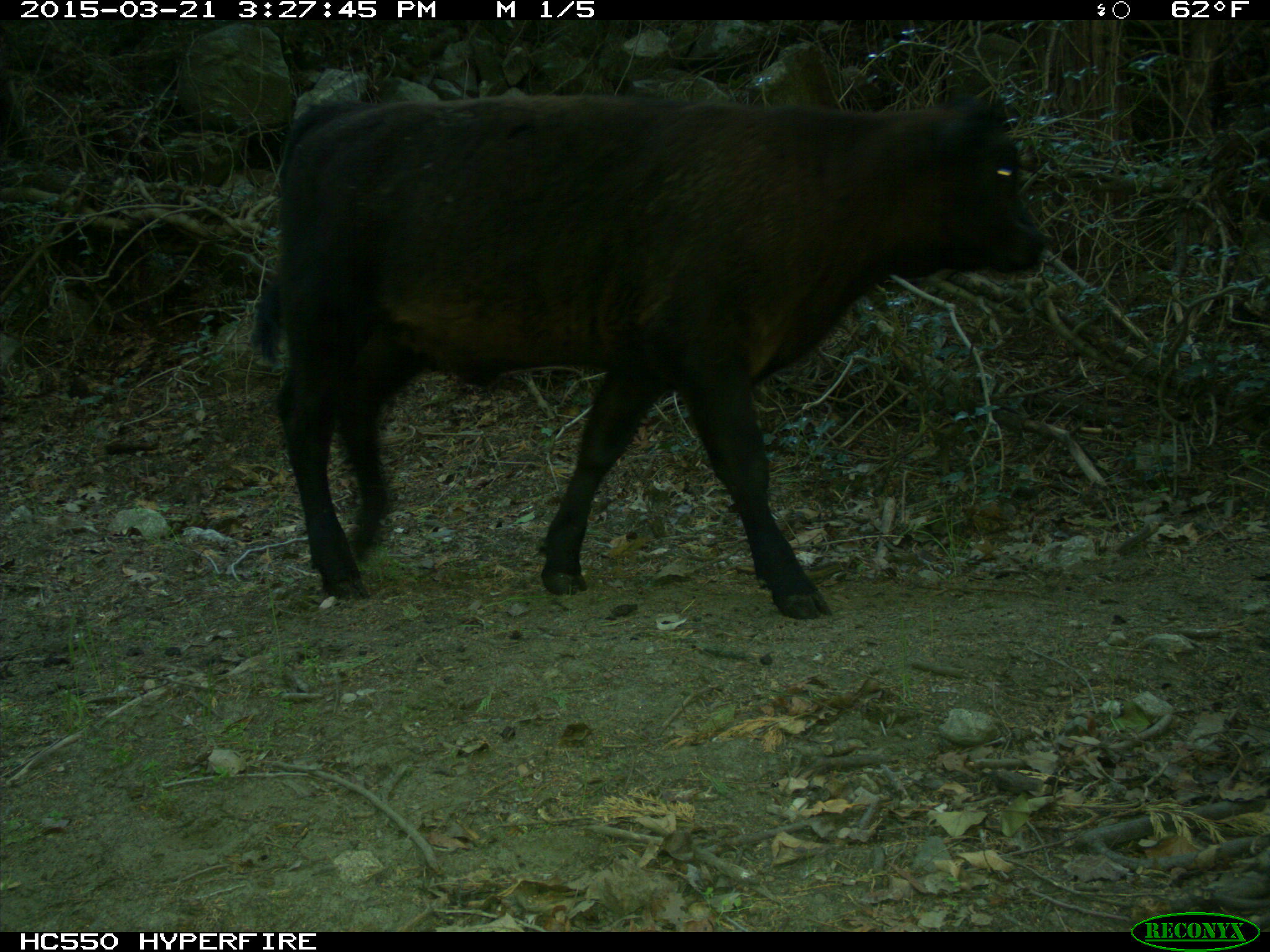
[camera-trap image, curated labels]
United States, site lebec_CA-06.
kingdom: Animalia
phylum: Chordata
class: Mammalia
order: Artiodactyla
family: Bovidae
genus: Bos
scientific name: Bos taurus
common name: domestic cow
Bos taurus (domestic cow).